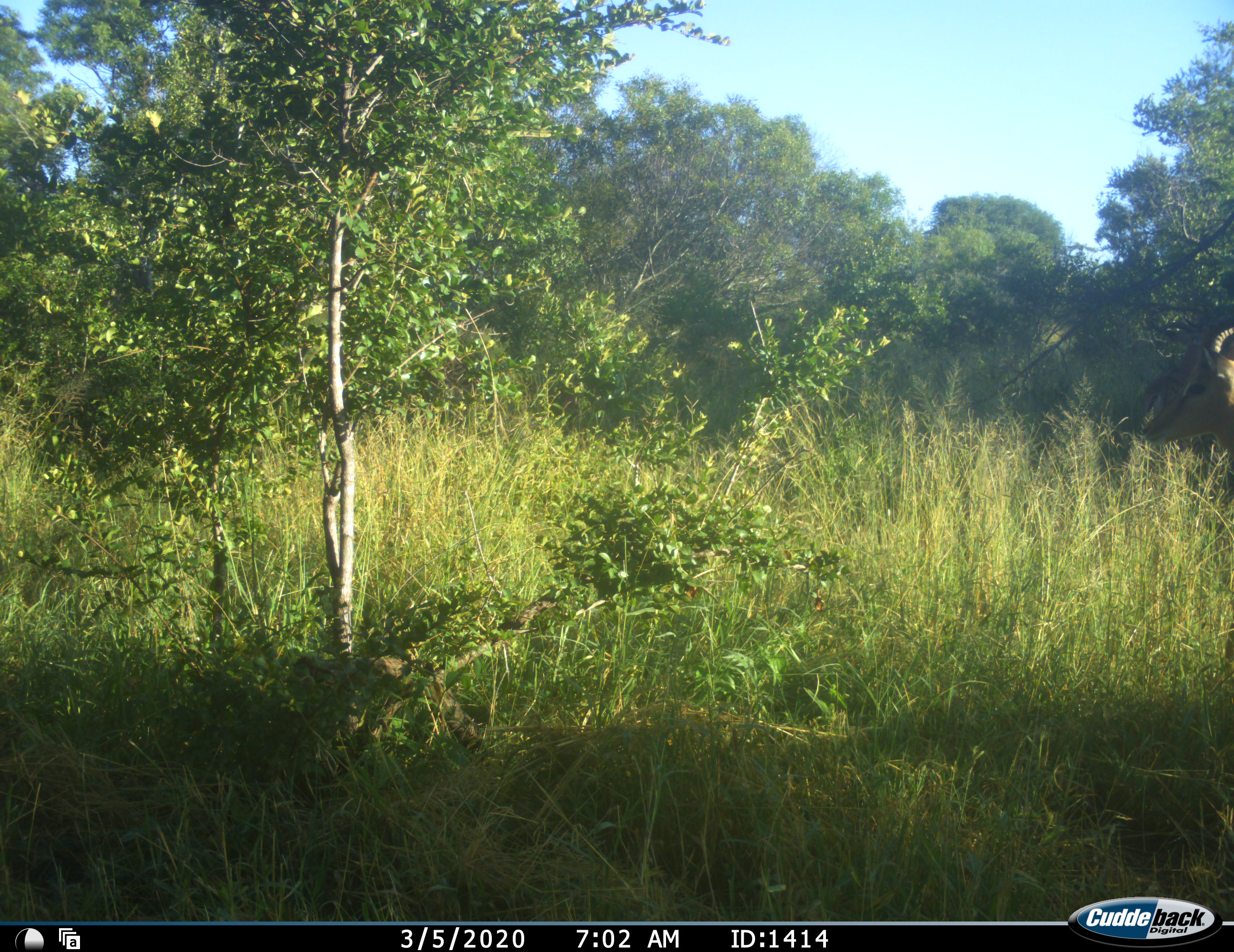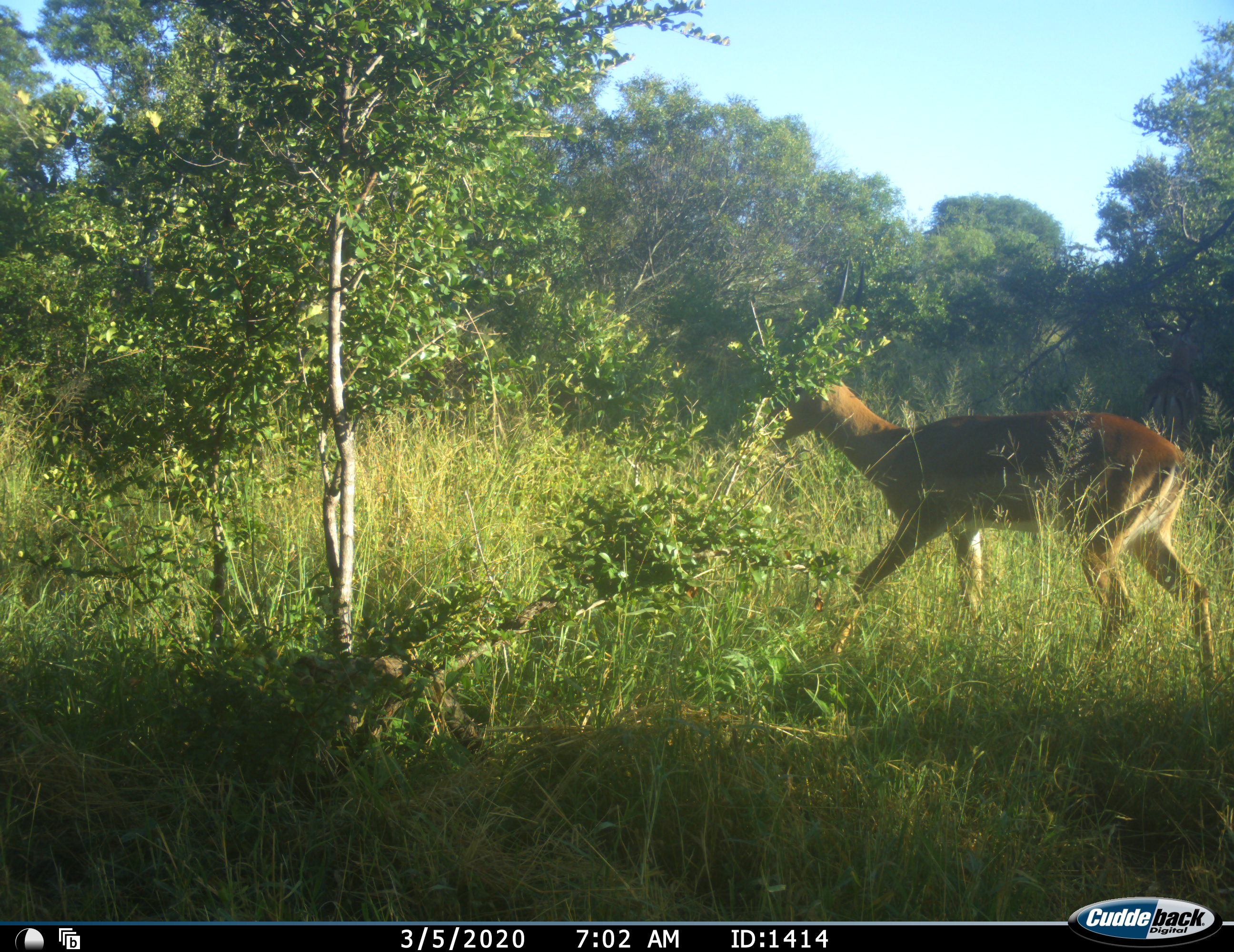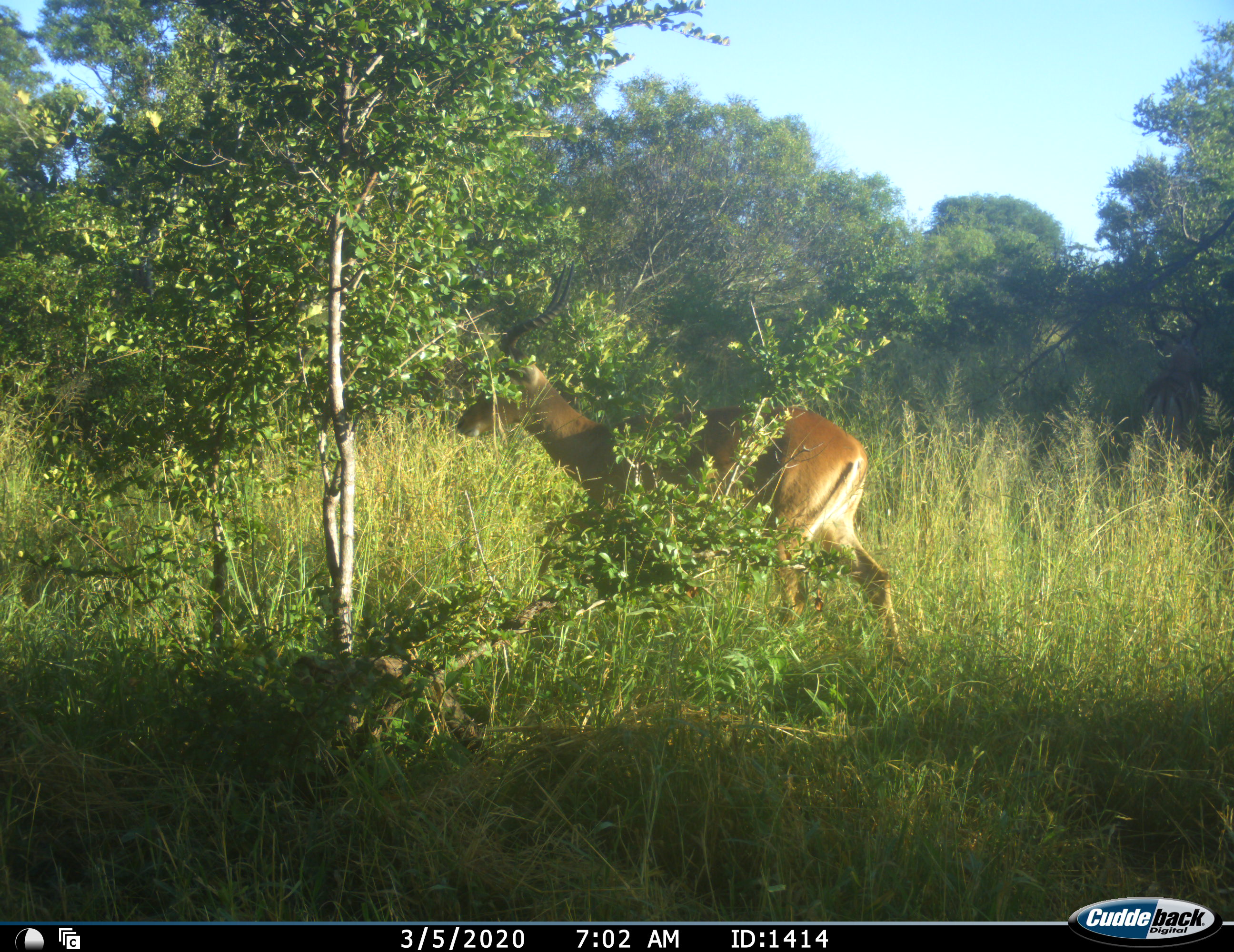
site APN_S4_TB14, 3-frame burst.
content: unidentified animal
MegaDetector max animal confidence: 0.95